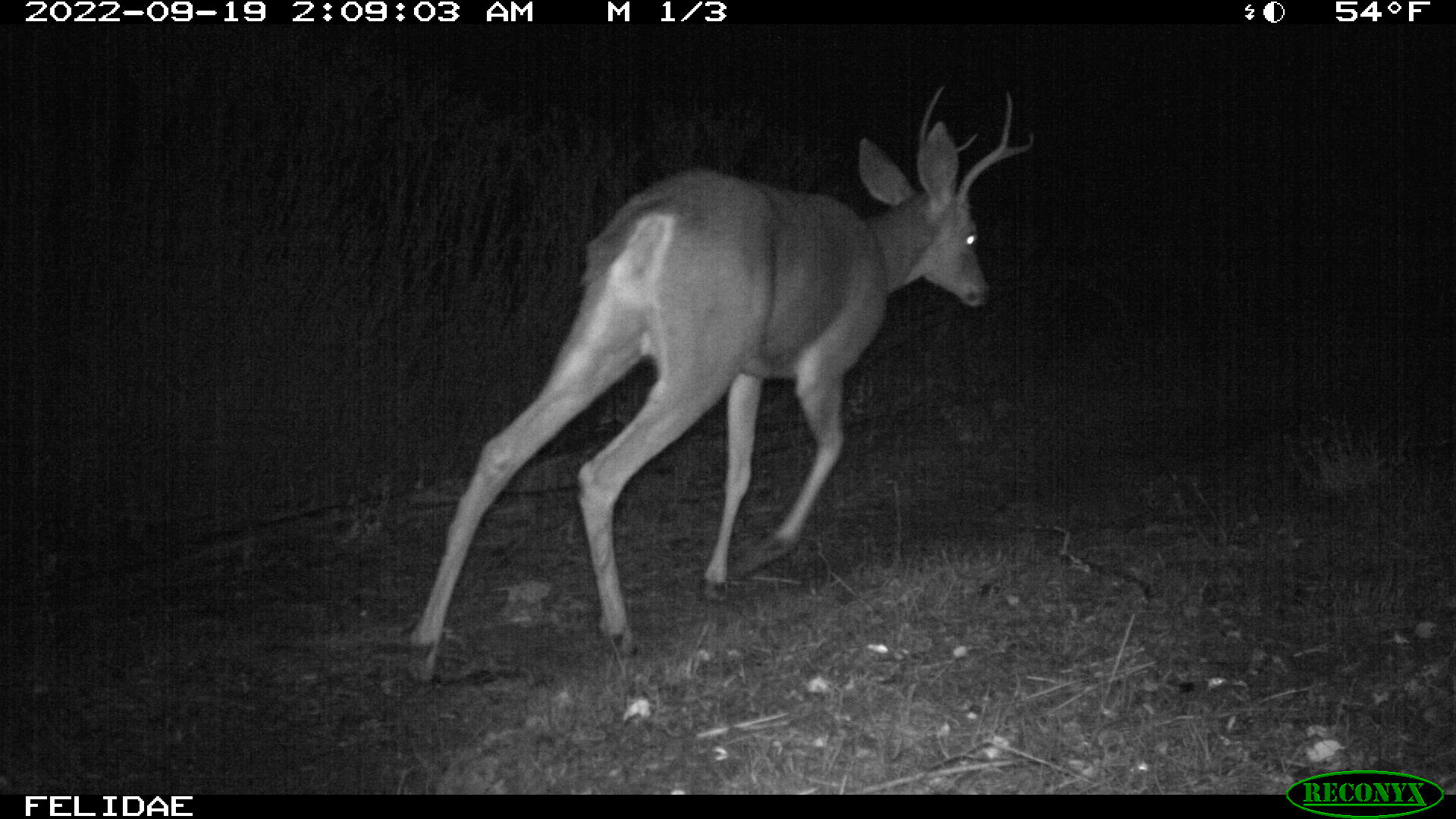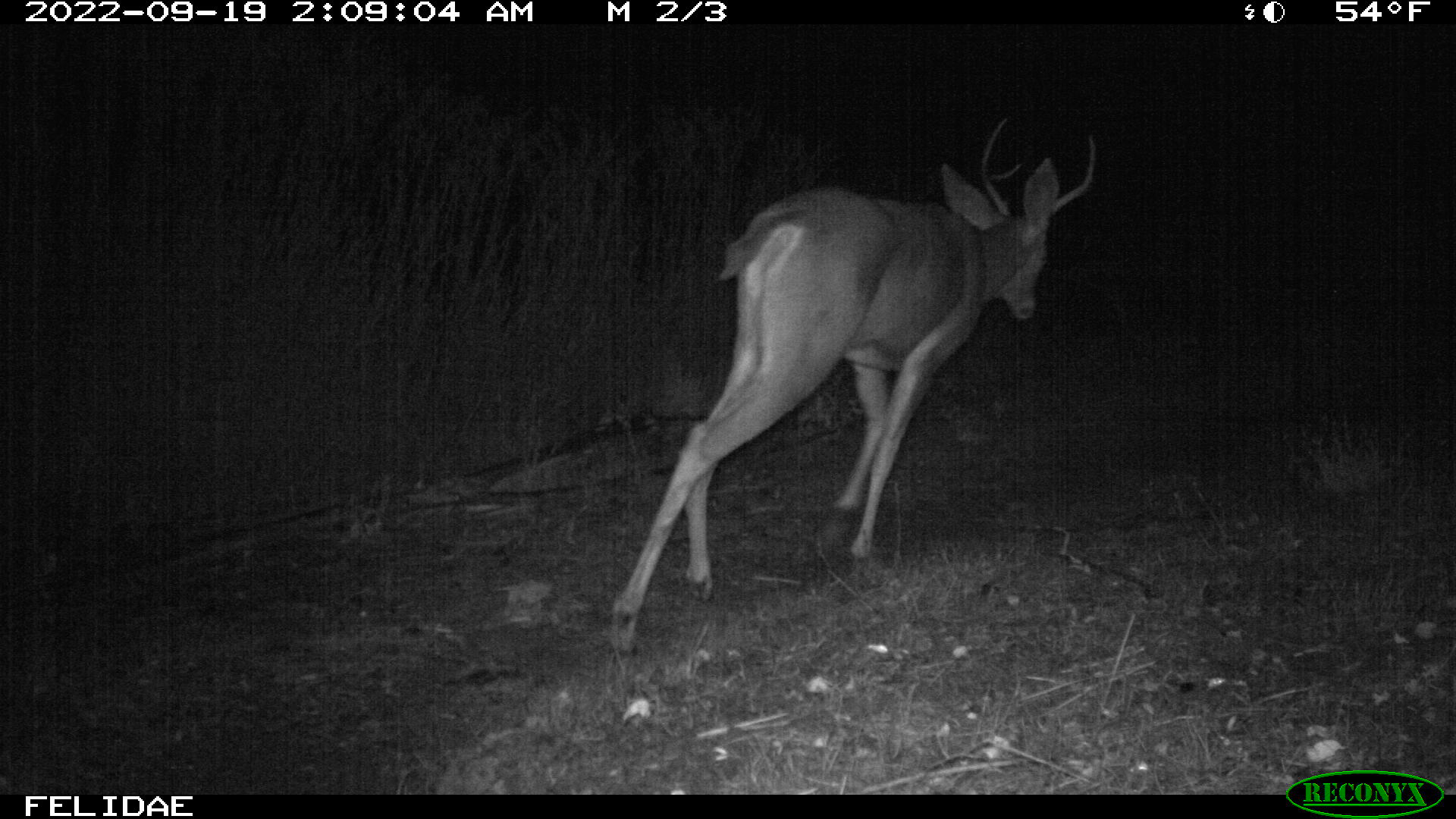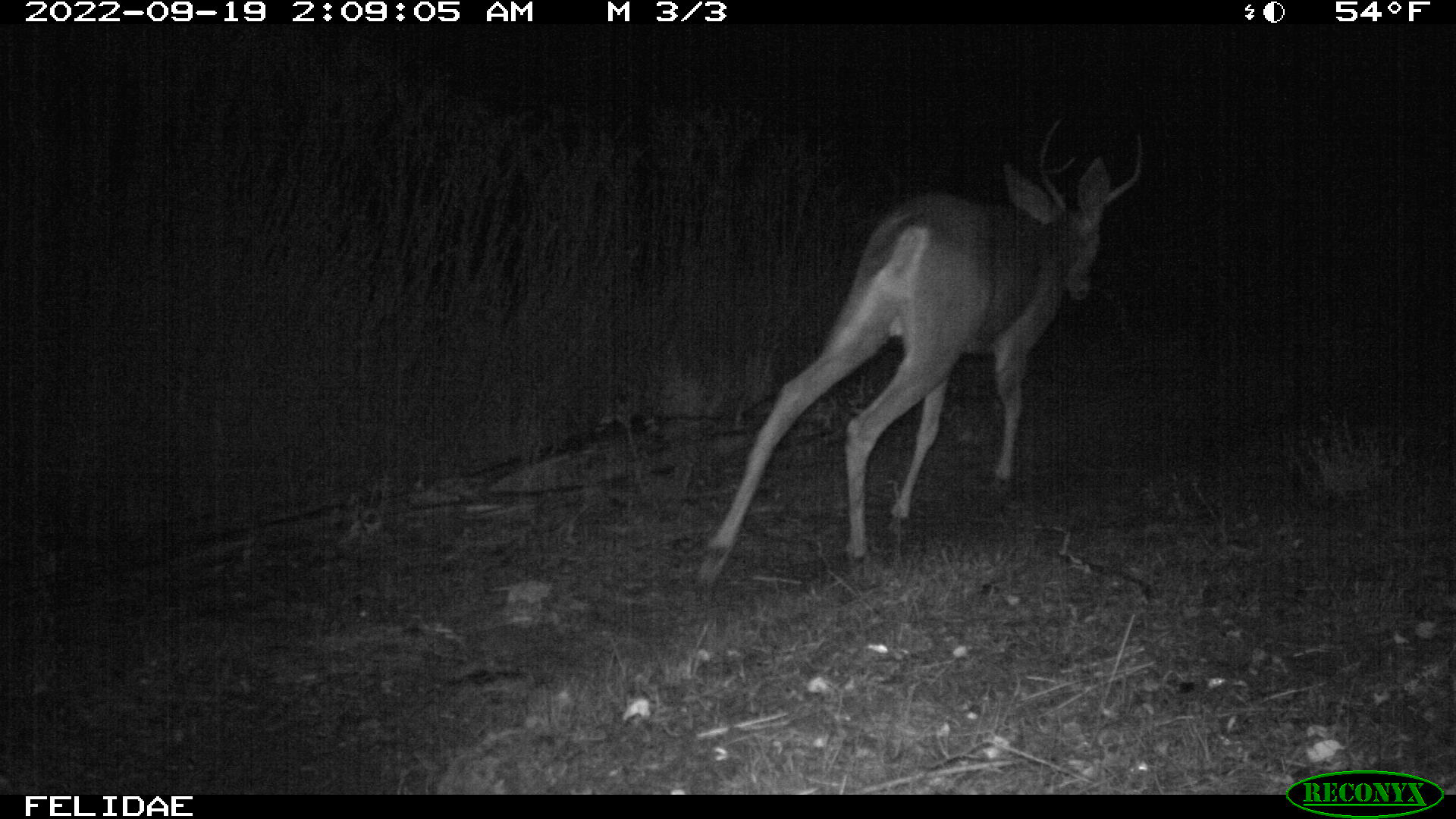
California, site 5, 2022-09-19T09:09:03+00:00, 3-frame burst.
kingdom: Animalia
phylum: Chordata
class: Mammalia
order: Artiodactyla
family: Cervidae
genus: Odocoileus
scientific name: Odocoileus hemionus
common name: mule deer